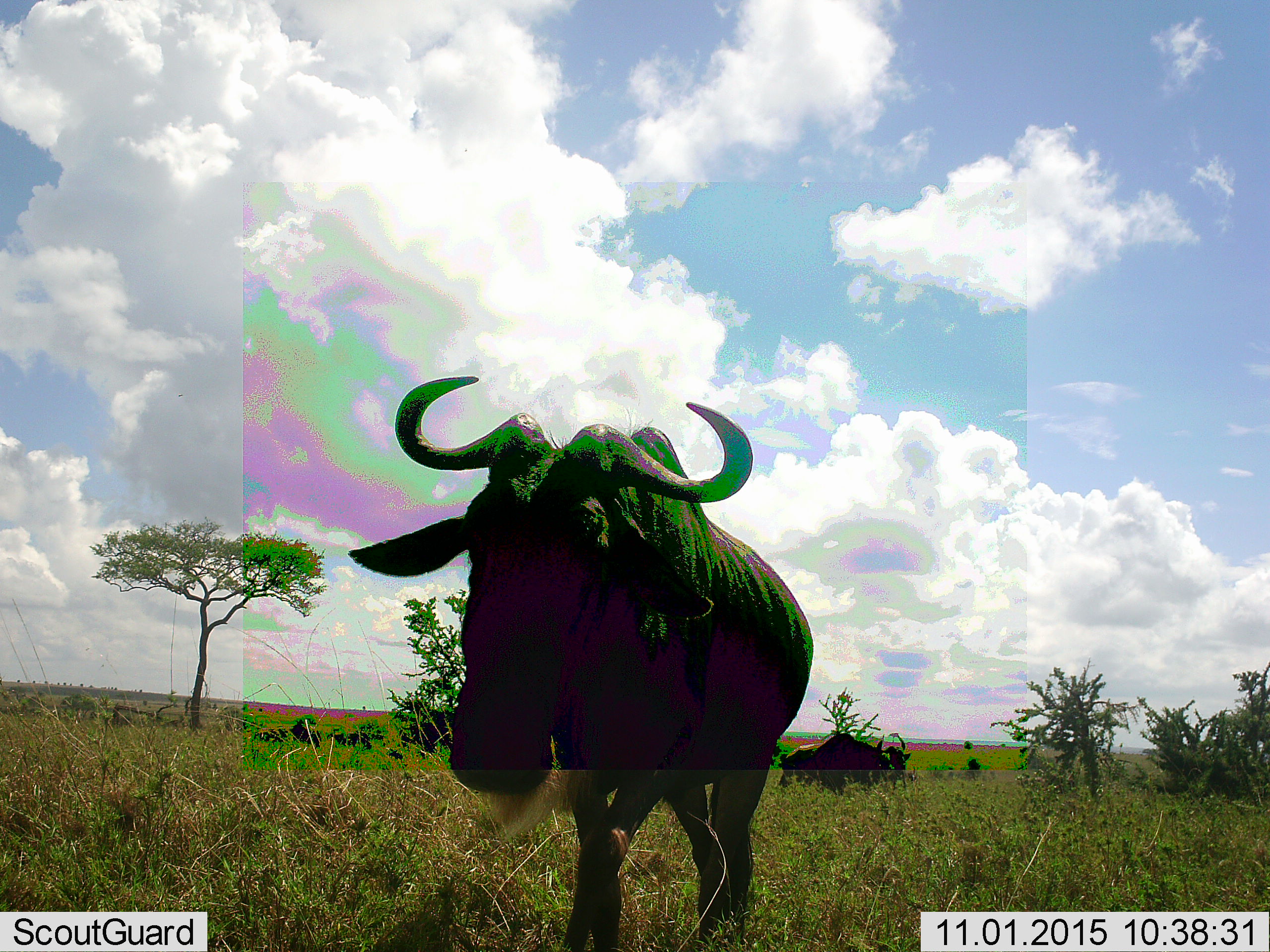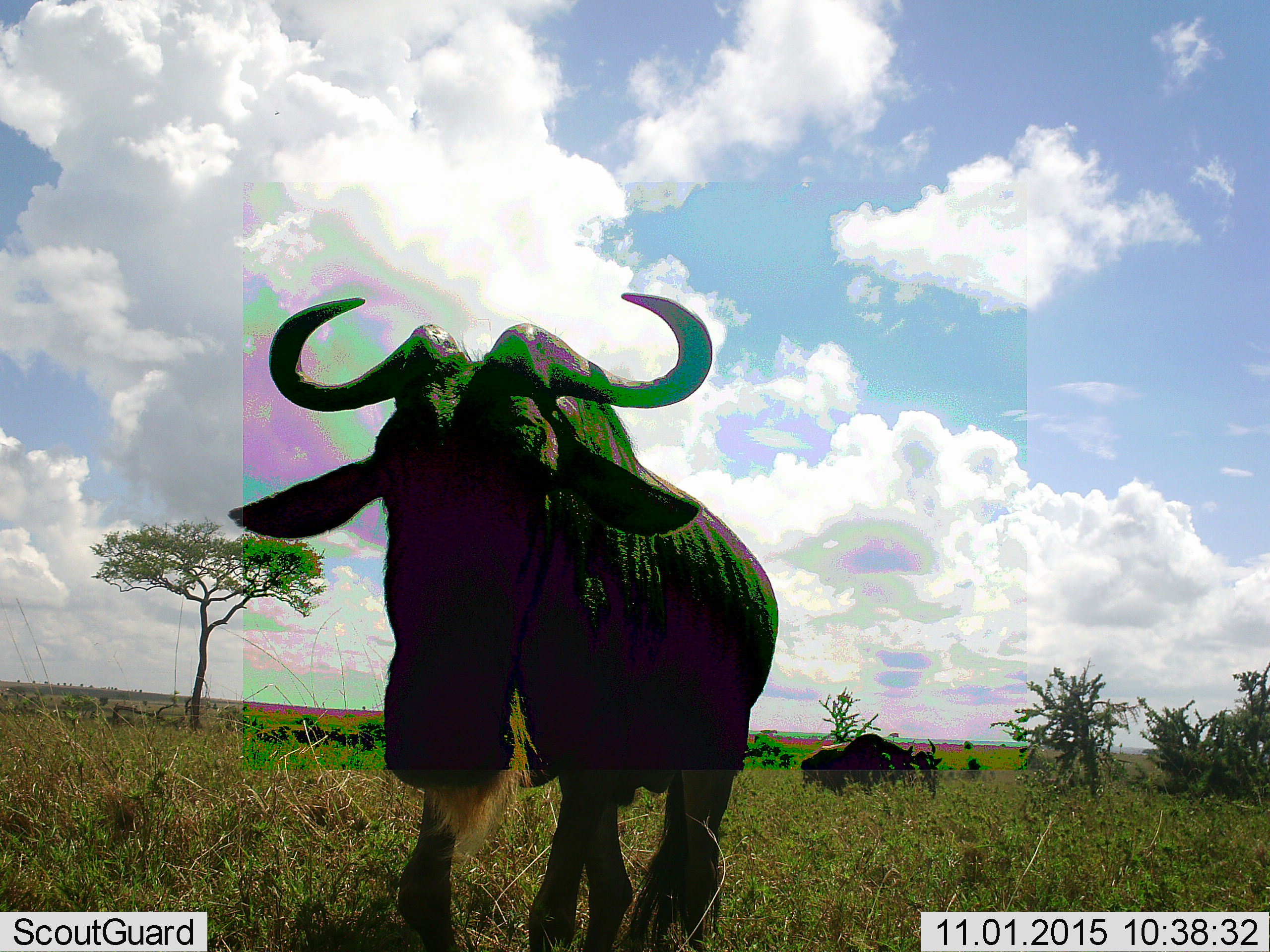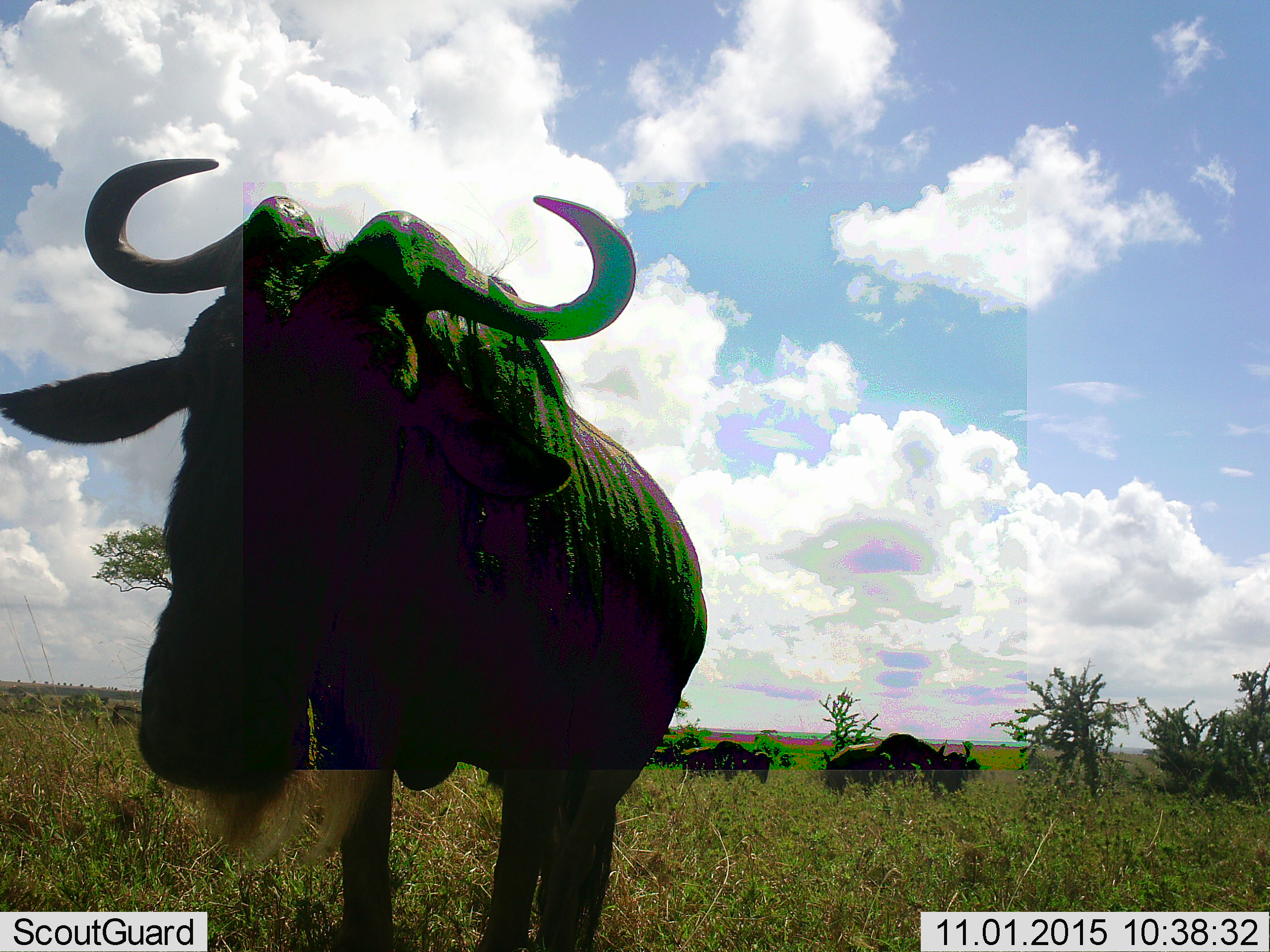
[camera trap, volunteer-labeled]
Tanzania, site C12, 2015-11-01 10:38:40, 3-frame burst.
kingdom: Animalia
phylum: Chordata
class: Mammalia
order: Artiodactyla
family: Bovidae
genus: Connochaetes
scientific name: Connochaetes taurinus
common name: blue wildebeest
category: wildebeest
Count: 4.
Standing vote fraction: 38%.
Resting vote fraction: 6%.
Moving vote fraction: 88%.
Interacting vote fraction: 6%.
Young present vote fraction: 0%.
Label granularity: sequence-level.